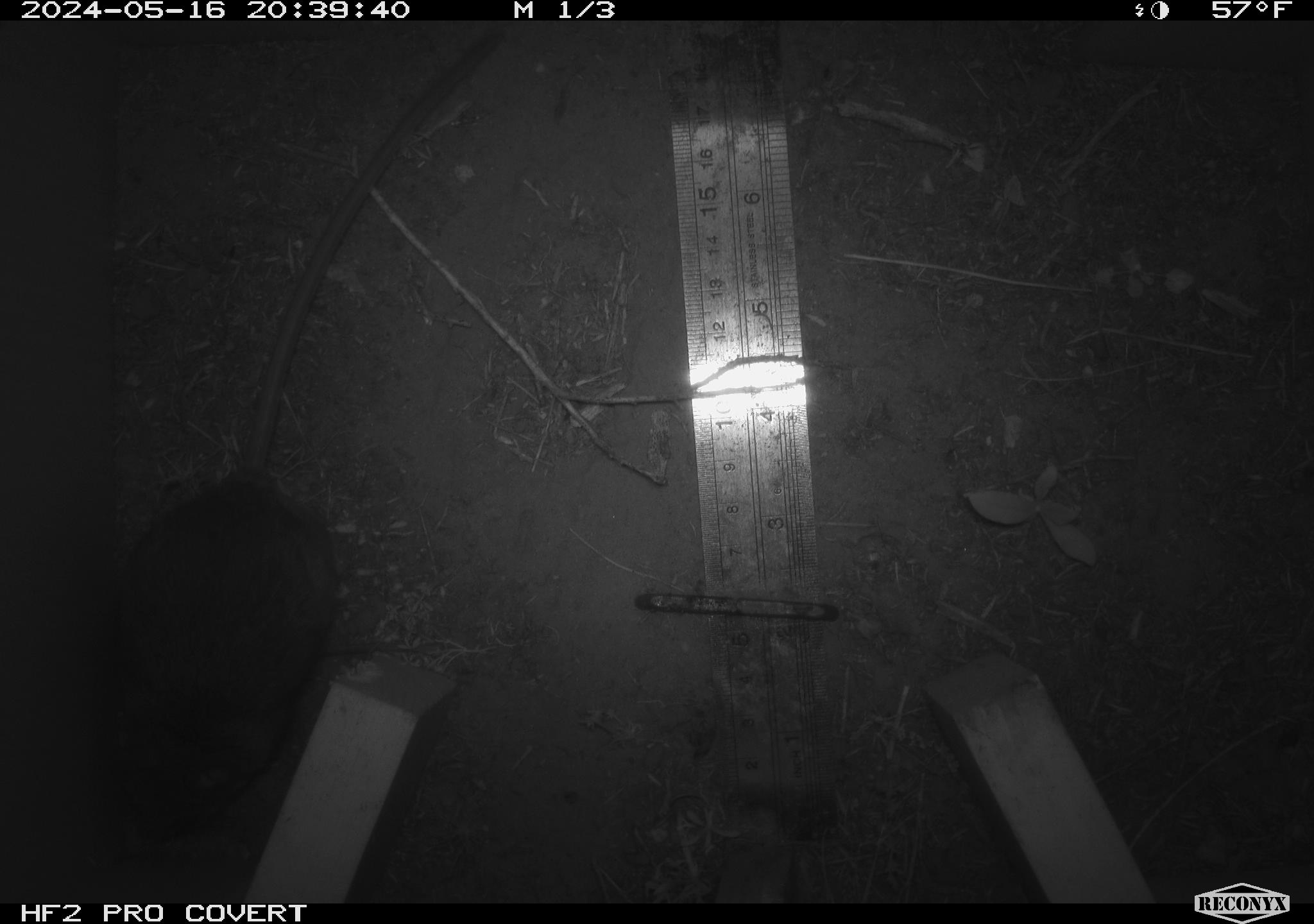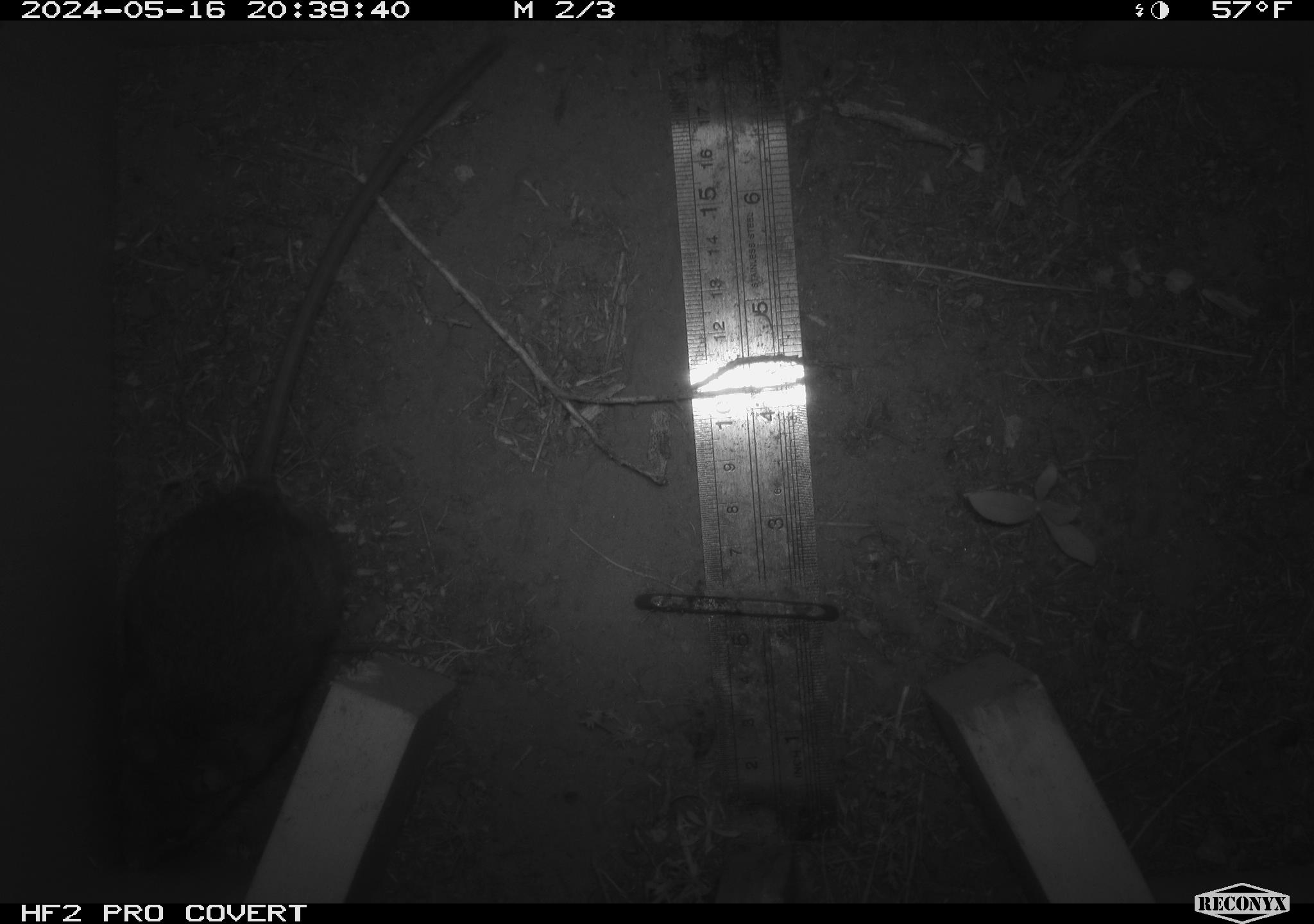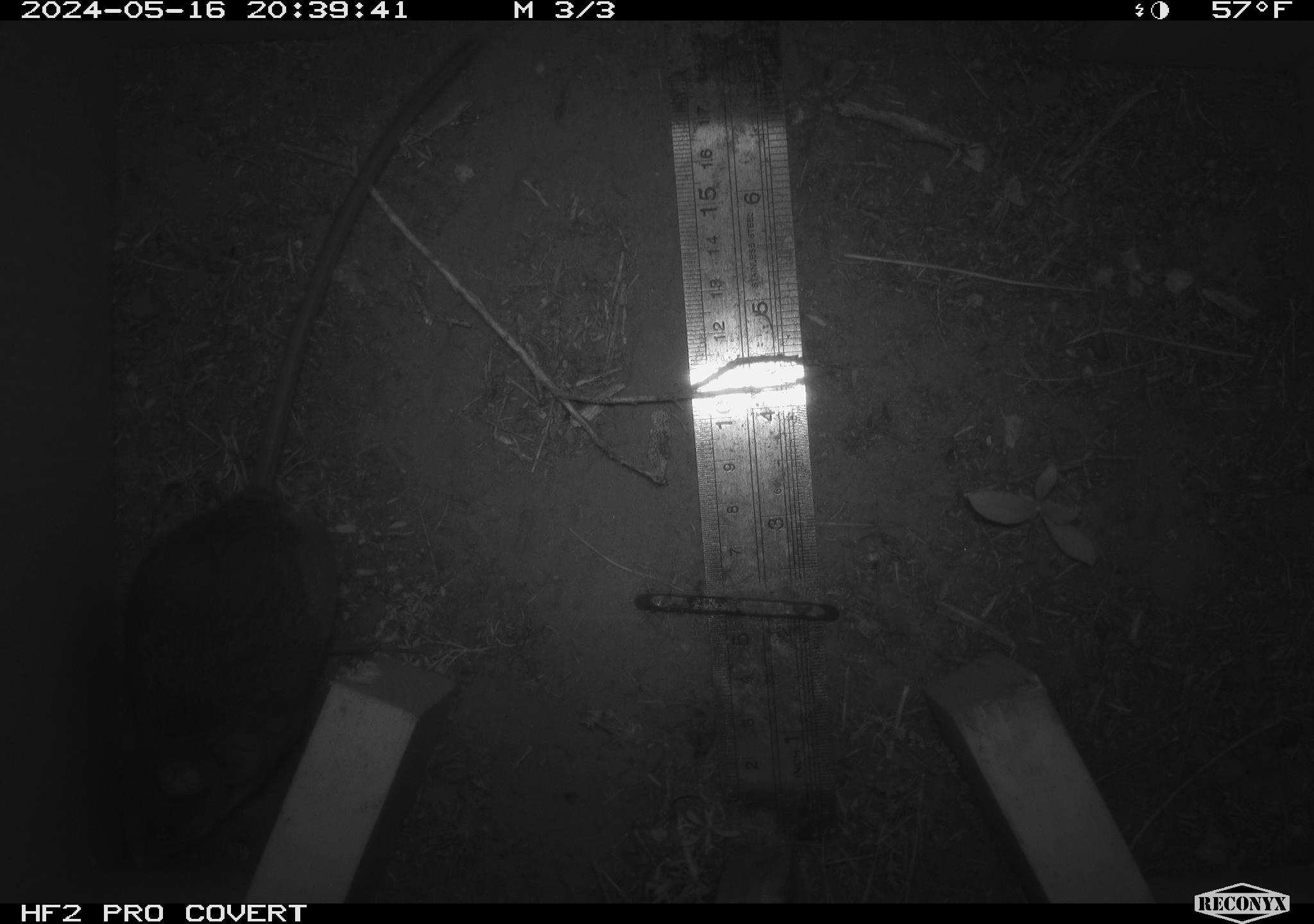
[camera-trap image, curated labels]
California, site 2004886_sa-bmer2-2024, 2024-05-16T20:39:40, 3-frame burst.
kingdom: Animalia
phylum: Chordata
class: Mammalia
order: Rodentia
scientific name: Rodentia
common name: woodrat or rat or mouse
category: woodrat or rat or mouse species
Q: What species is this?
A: Woodrat or rat or mouse species (woodrat or rat or mouse) (Rodentia).